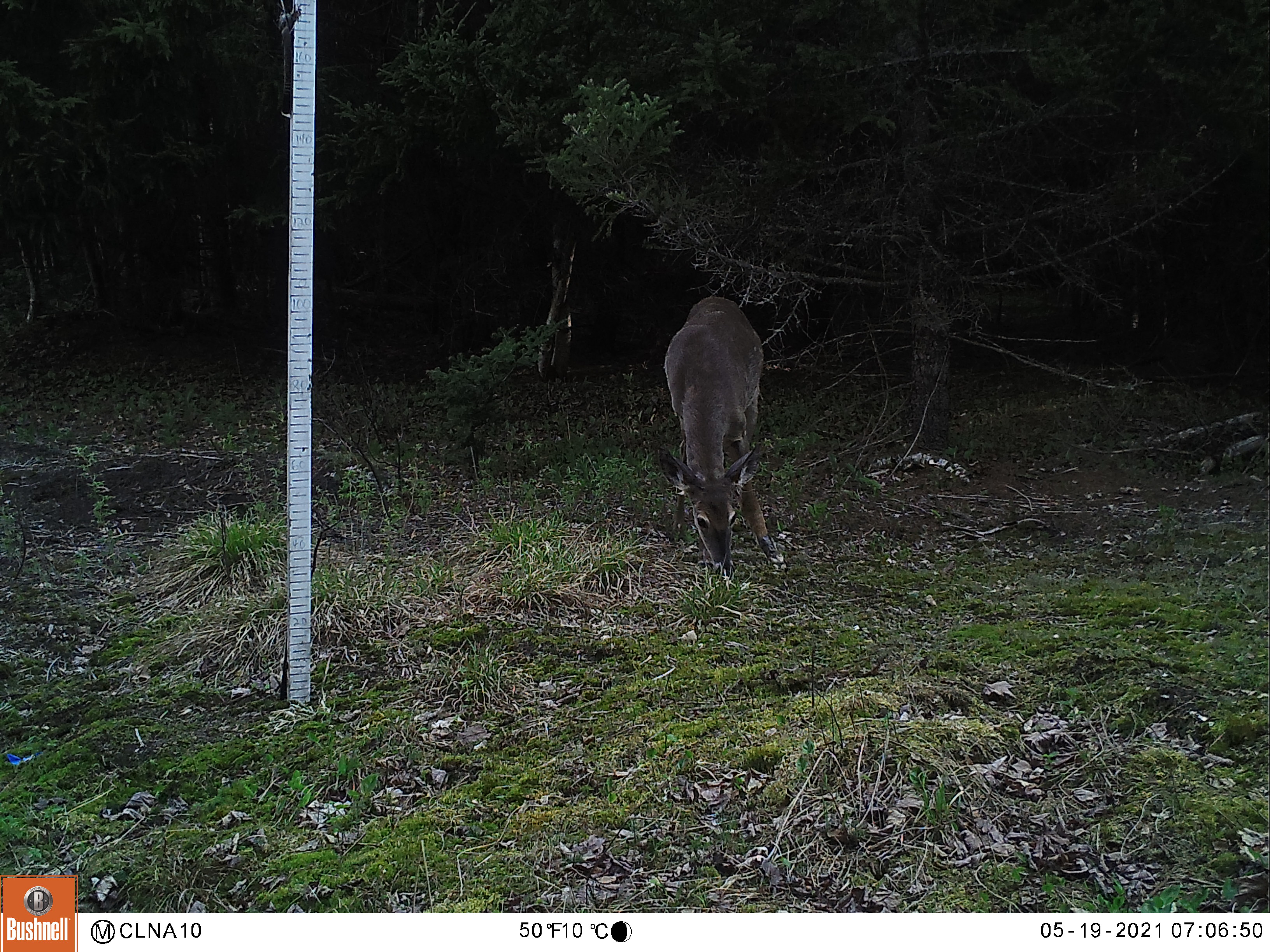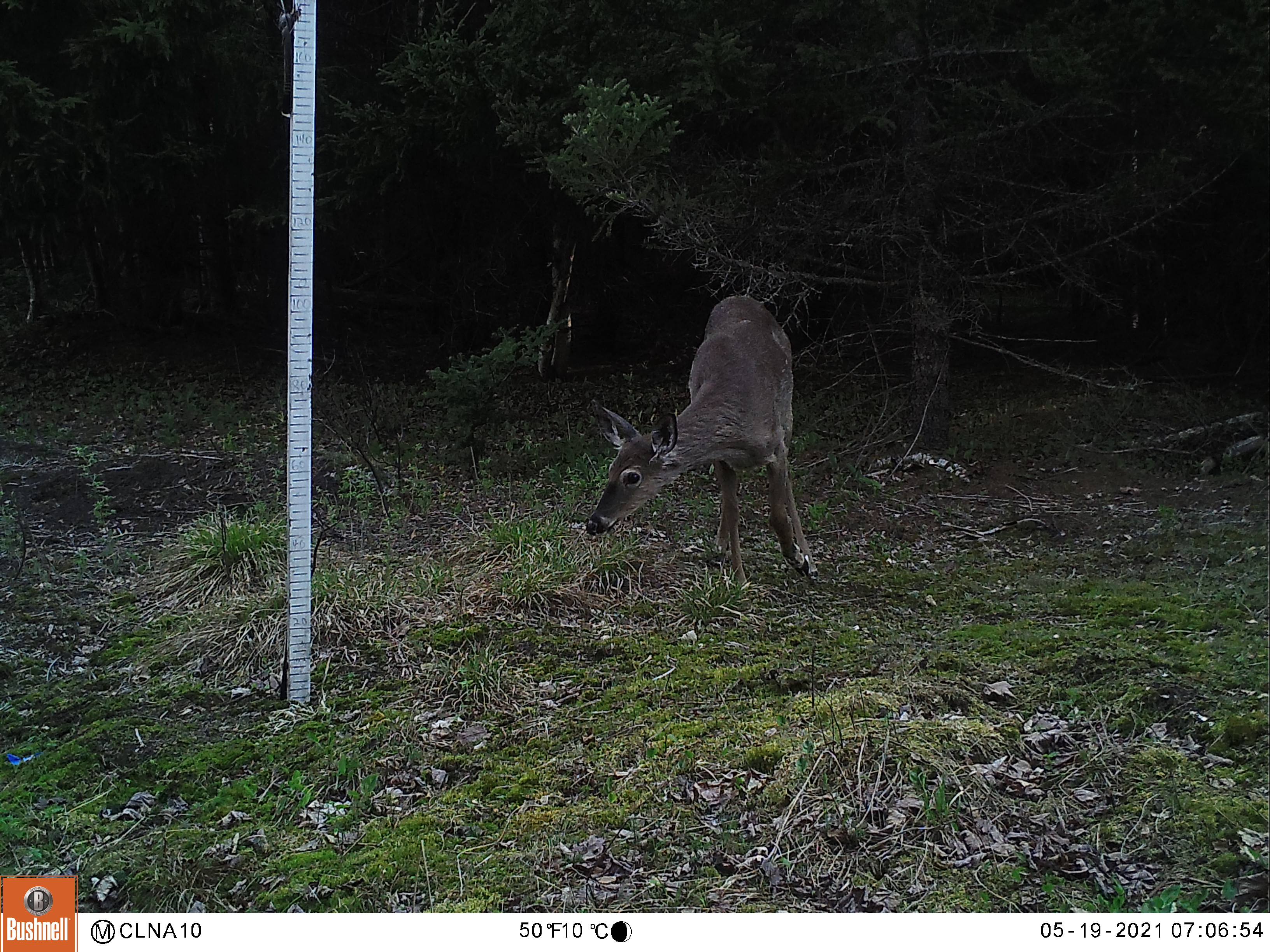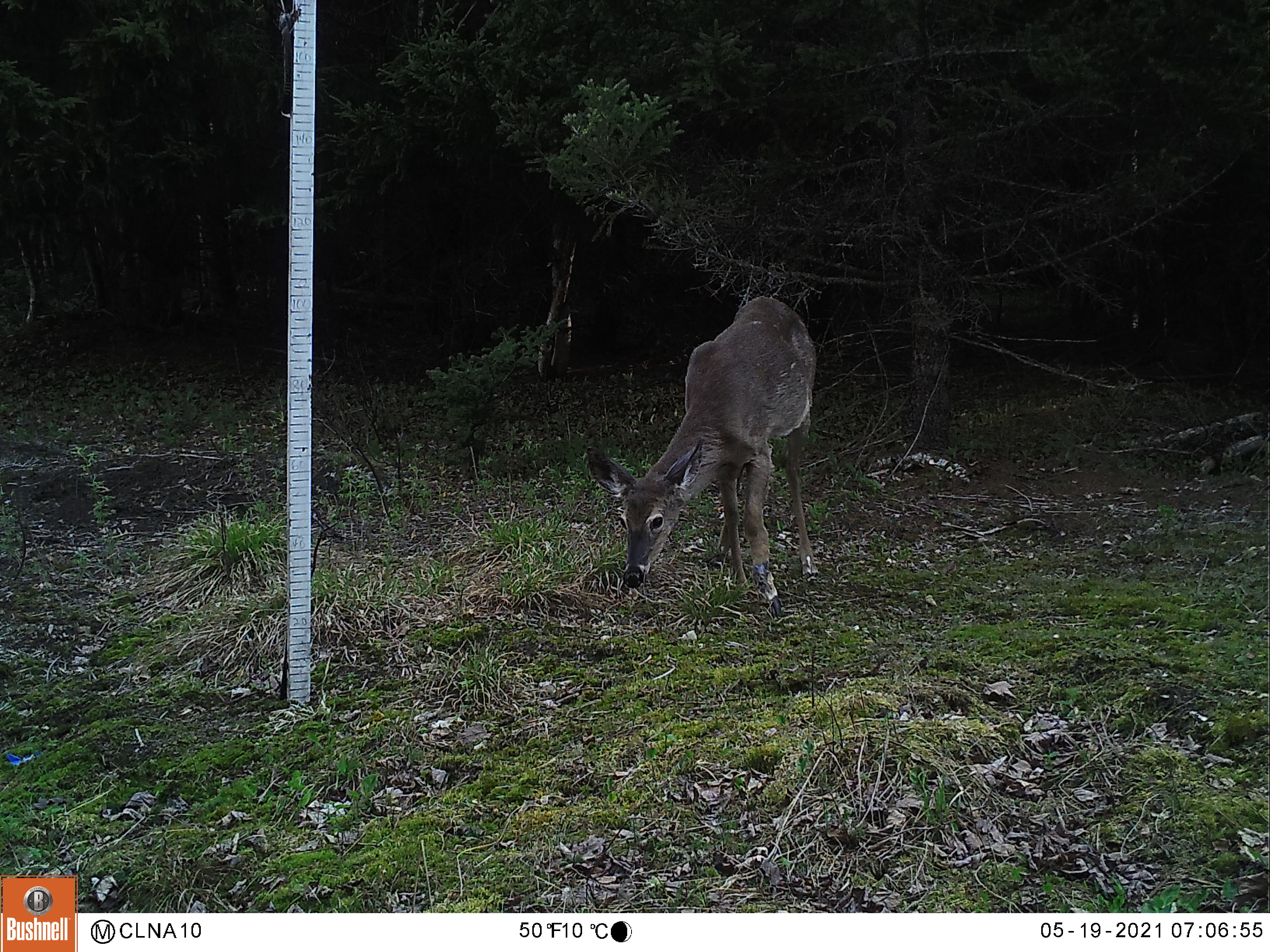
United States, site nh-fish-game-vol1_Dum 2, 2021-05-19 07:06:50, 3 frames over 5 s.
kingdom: Animalia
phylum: Chordata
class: Mammalia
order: Artiodactyla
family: Cervidae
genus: Odocoileus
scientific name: Odocoileus virginianus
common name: white-tailed deer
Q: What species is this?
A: White-tailed deer (Odocoileus virginianus).